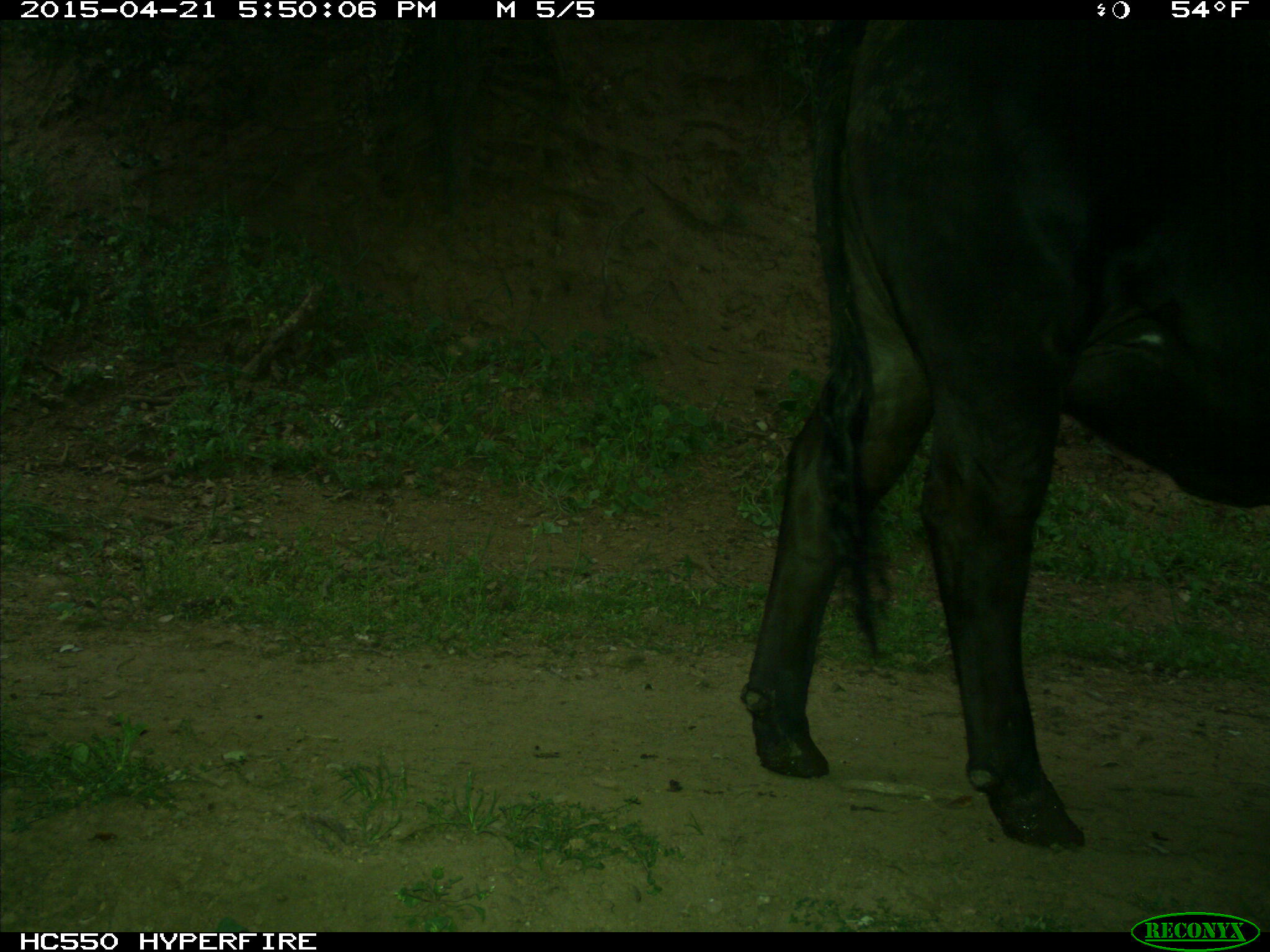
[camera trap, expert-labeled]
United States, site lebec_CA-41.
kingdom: Animalia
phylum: Chordata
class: Mammalia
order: Artiodactyla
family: Bovidae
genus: Bos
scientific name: Bos taurus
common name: domestic cow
Bos taurus (domestic cow).